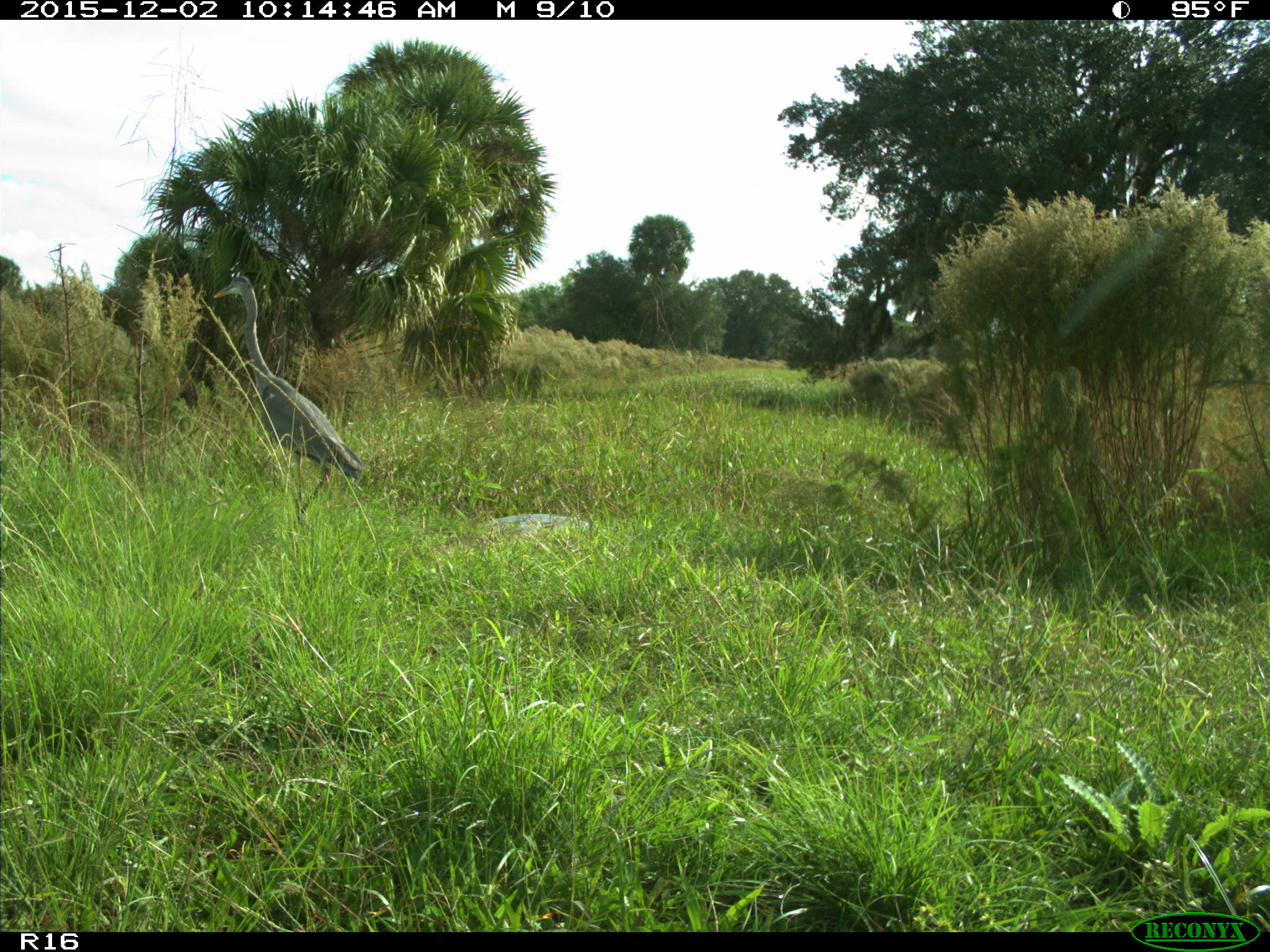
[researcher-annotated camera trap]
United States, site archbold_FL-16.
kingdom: Animalia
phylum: Chordata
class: Aves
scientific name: Aves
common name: birds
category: unidentified bird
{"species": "unidentified bird (birds) (Aves)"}